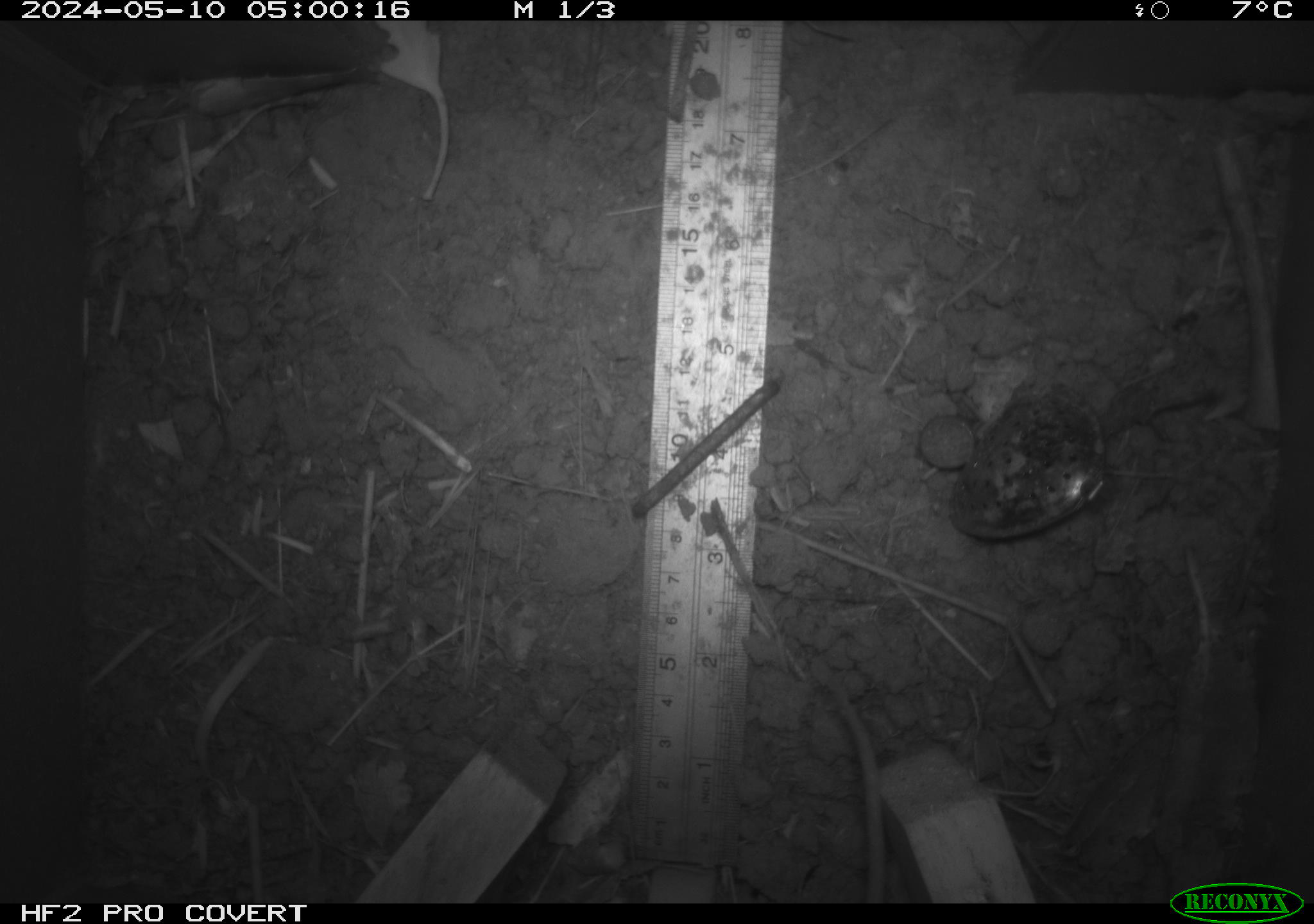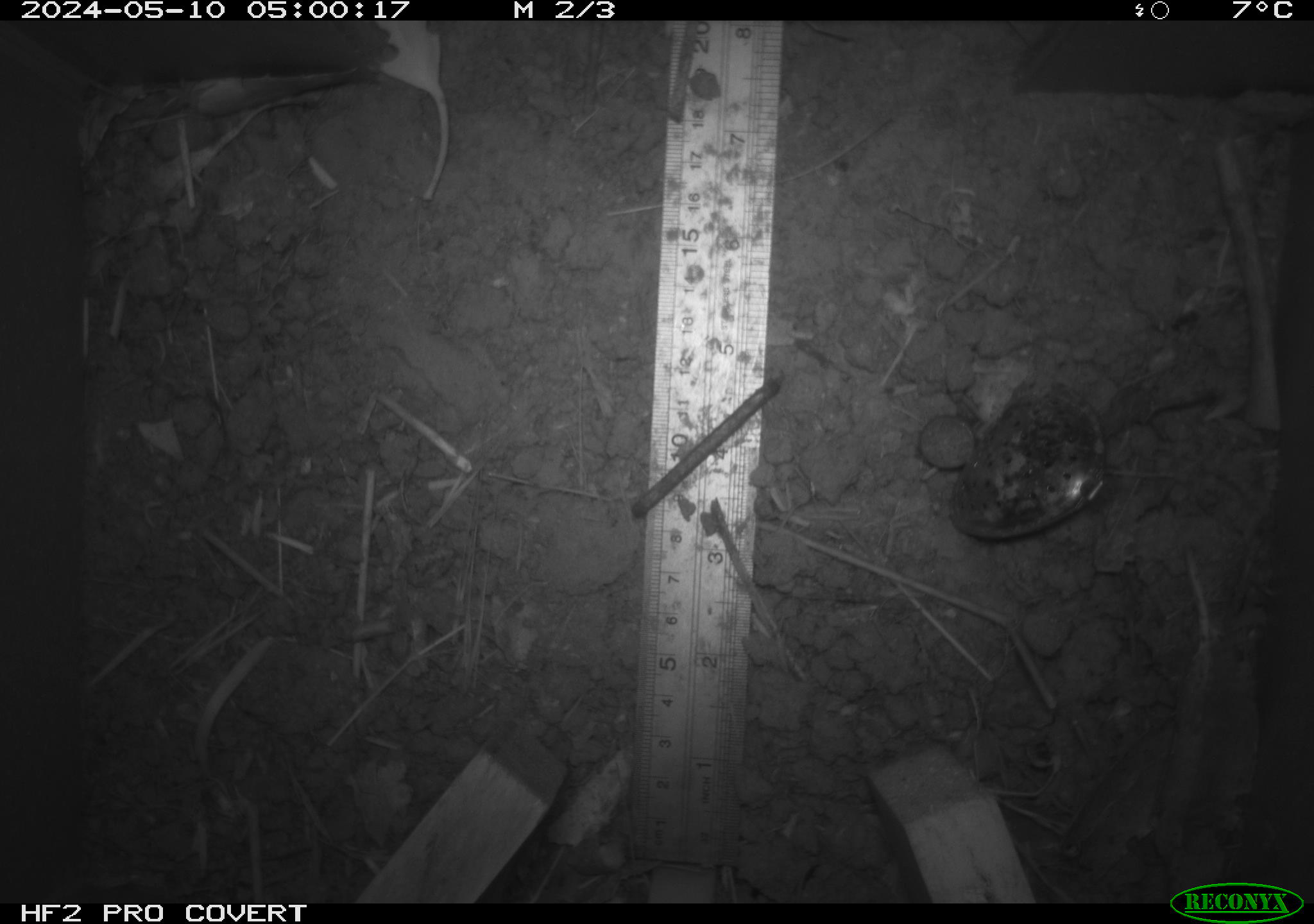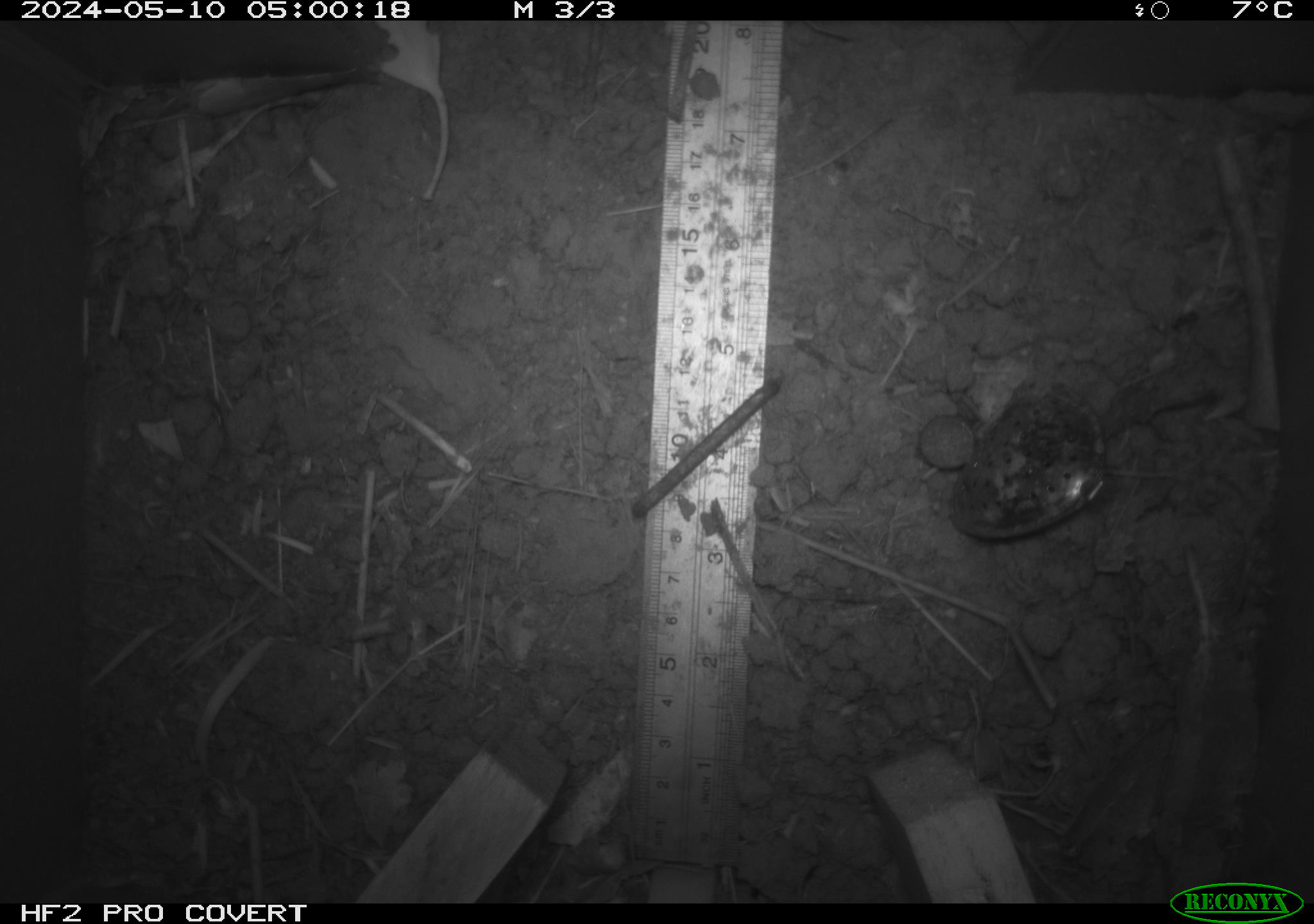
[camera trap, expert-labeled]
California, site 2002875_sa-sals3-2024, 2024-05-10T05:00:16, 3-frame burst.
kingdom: Animalia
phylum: Chordata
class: Mammalia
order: Rodentia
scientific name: Rodentia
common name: mouse species